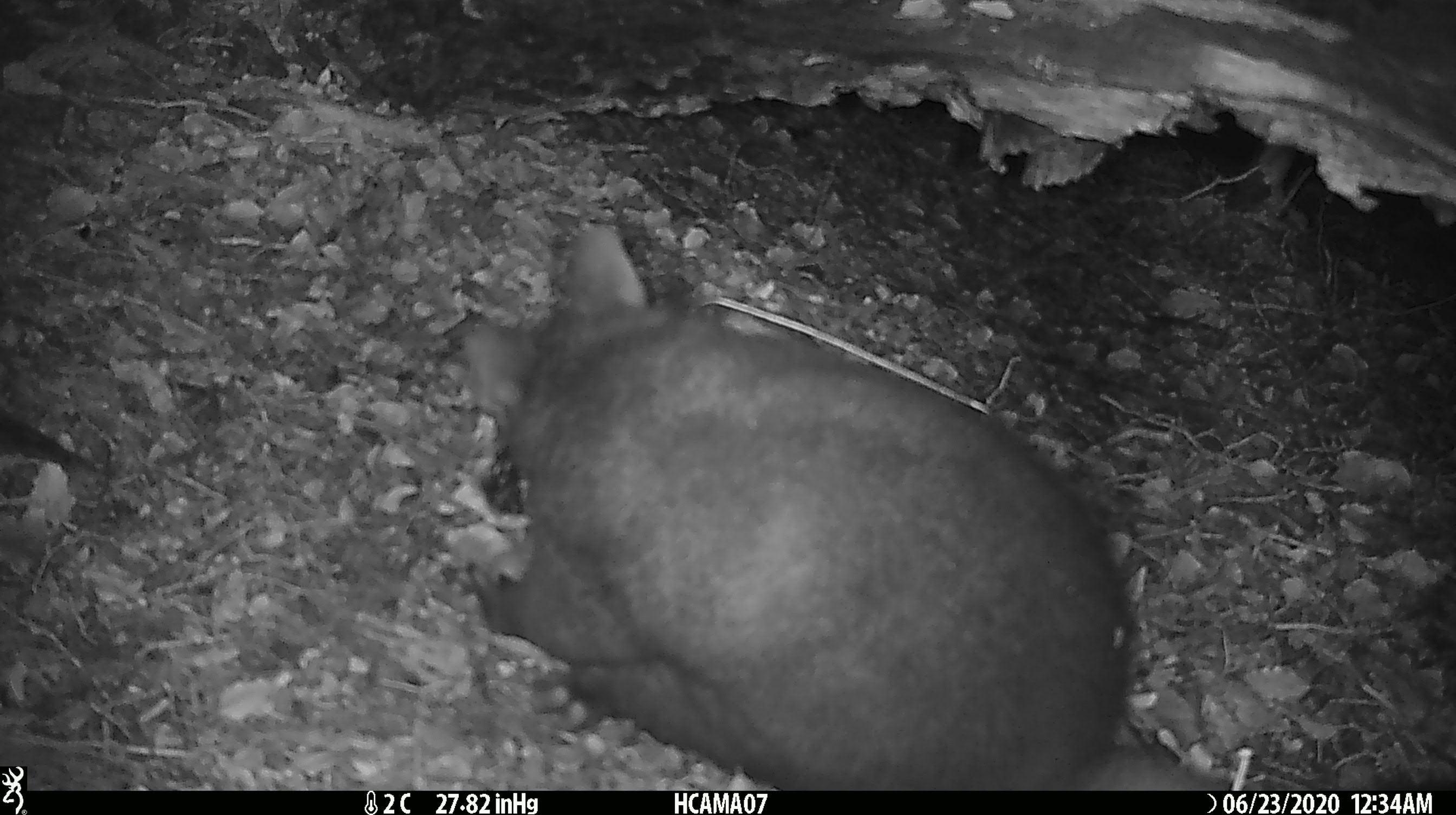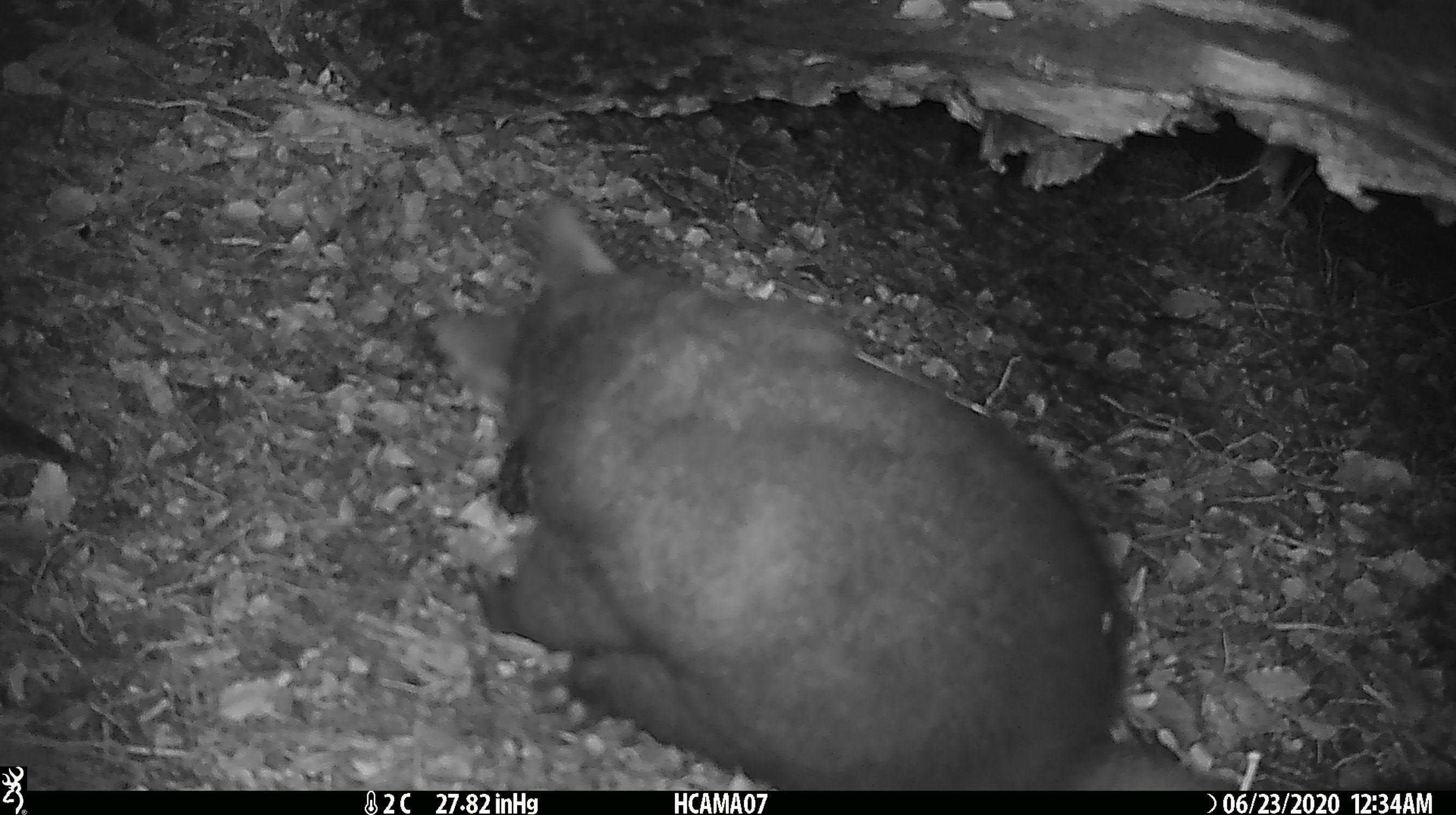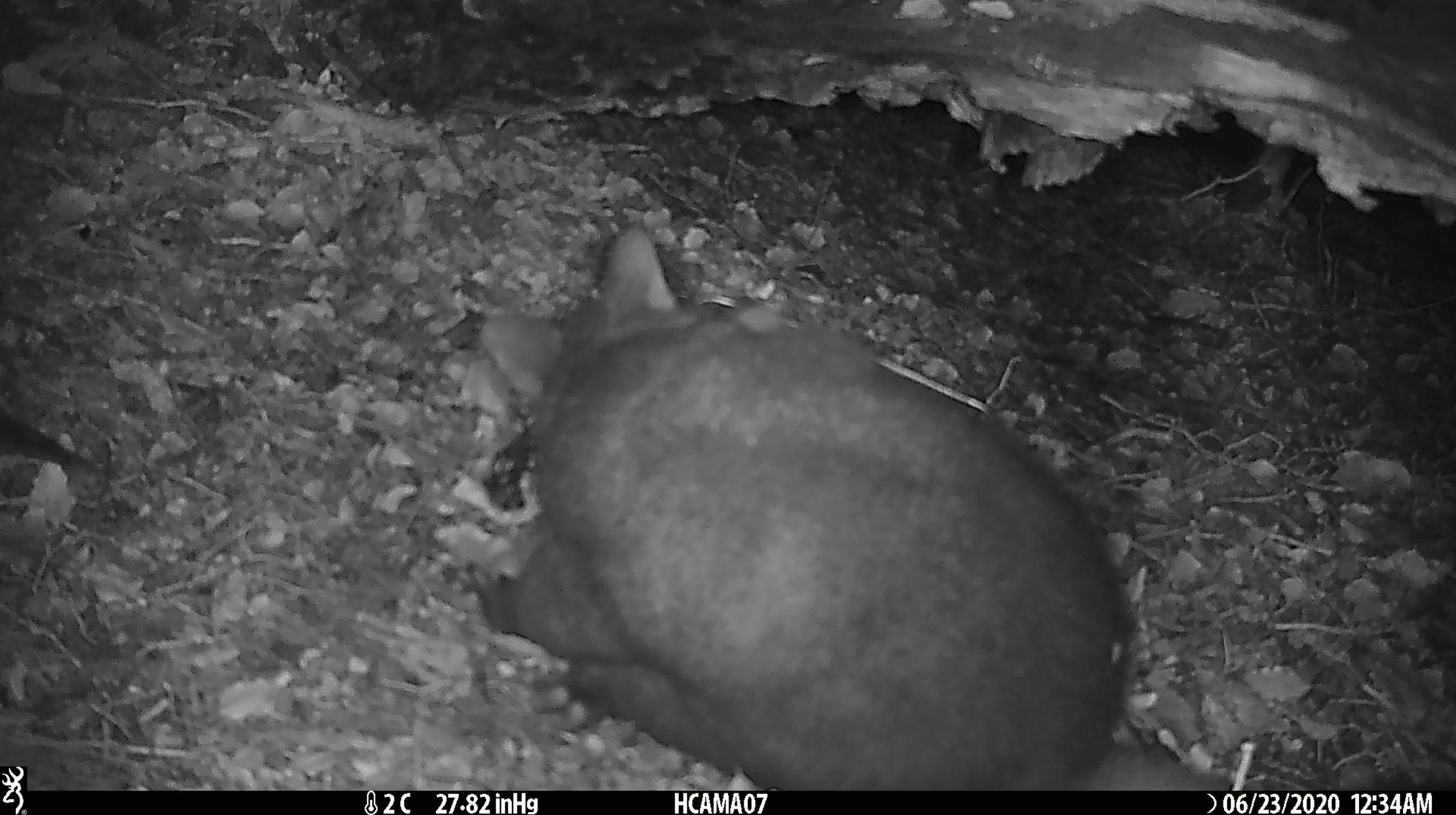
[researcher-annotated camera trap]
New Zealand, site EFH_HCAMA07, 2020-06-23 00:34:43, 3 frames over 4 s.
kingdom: Animalia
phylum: Chordata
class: Mammalia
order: Diprotodontia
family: Phalangeridae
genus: Trichosurus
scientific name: Trichosurus vulpecula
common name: common brushtail possum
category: possum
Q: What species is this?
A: Possum (common brushtail possum) (Trichosurus vulpecula).